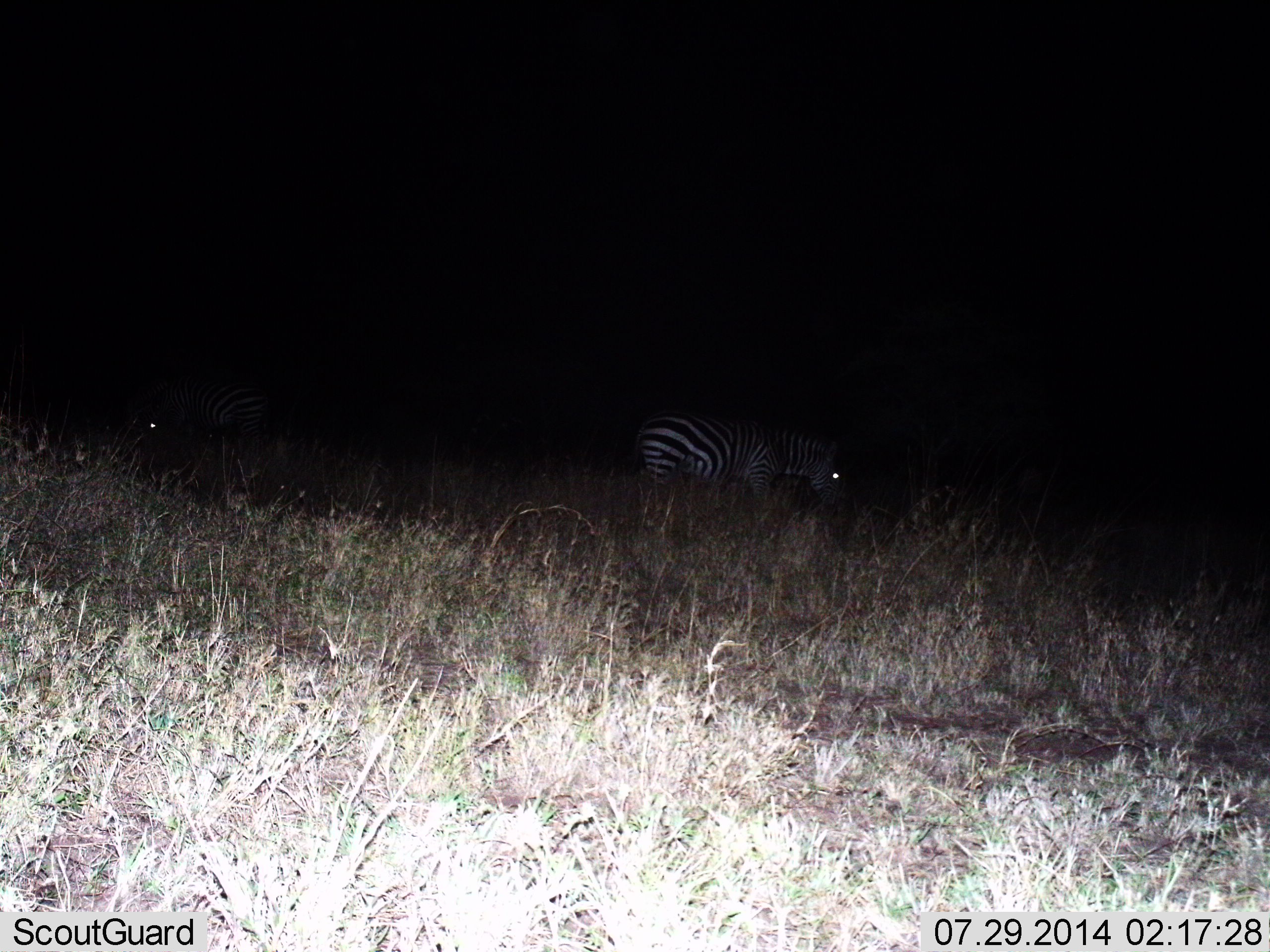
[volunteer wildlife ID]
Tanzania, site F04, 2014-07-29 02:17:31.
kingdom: Animalia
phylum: Chordata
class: Mammalia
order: Perissodactyla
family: Equidae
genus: Equus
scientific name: Equus quagga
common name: plains zebra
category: zebra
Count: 2.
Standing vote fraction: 80%.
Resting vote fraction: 0%.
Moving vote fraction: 0%.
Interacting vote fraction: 0%.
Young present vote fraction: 0%.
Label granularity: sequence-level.